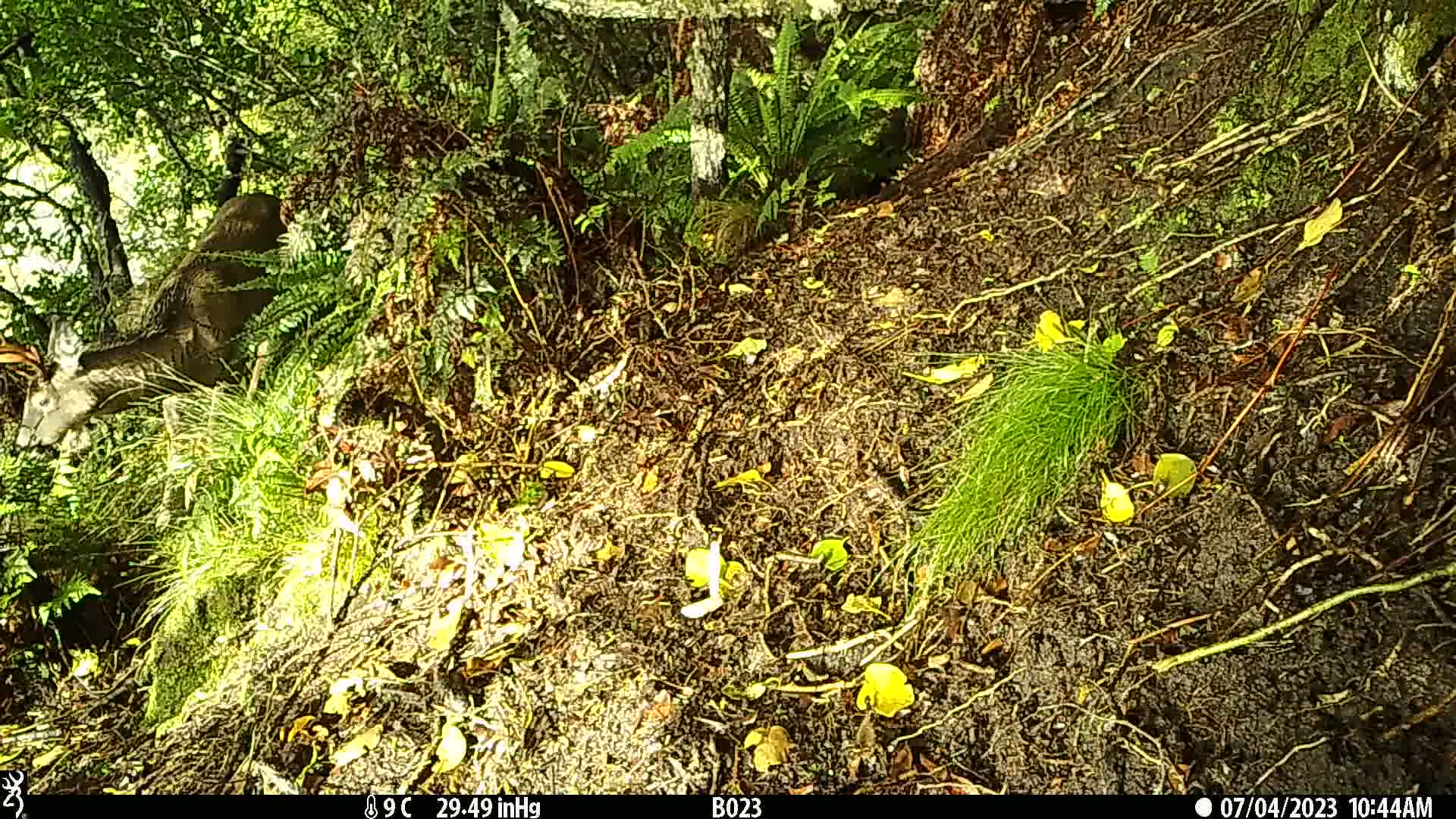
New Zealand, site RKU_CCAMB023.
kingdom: Animalia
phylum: Chordata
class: Mammalia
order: Artiodactyla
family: Cervidae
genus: Odocoileus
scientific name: Odocoileus virginianus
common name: white-tailed deer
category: white tailed deer